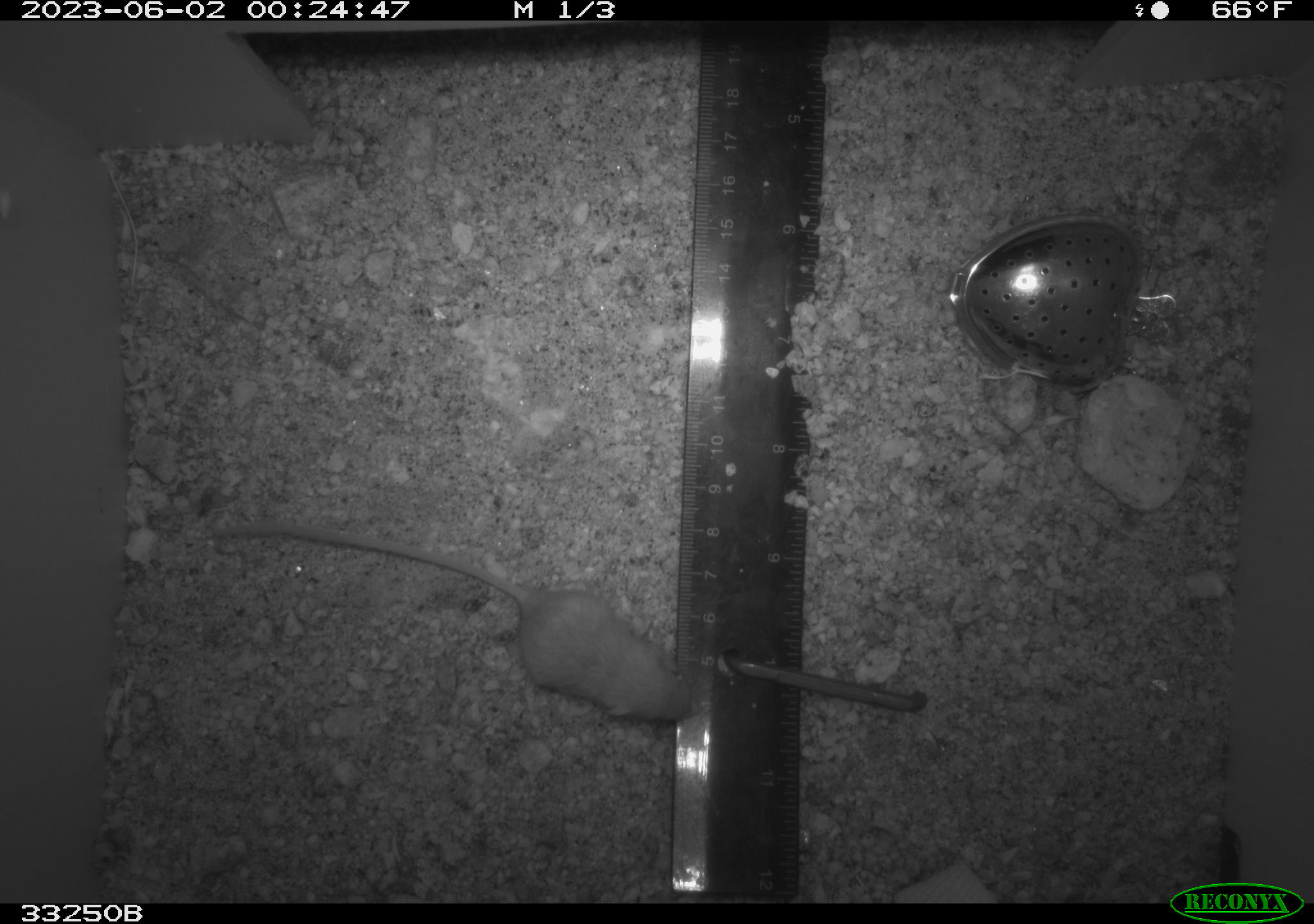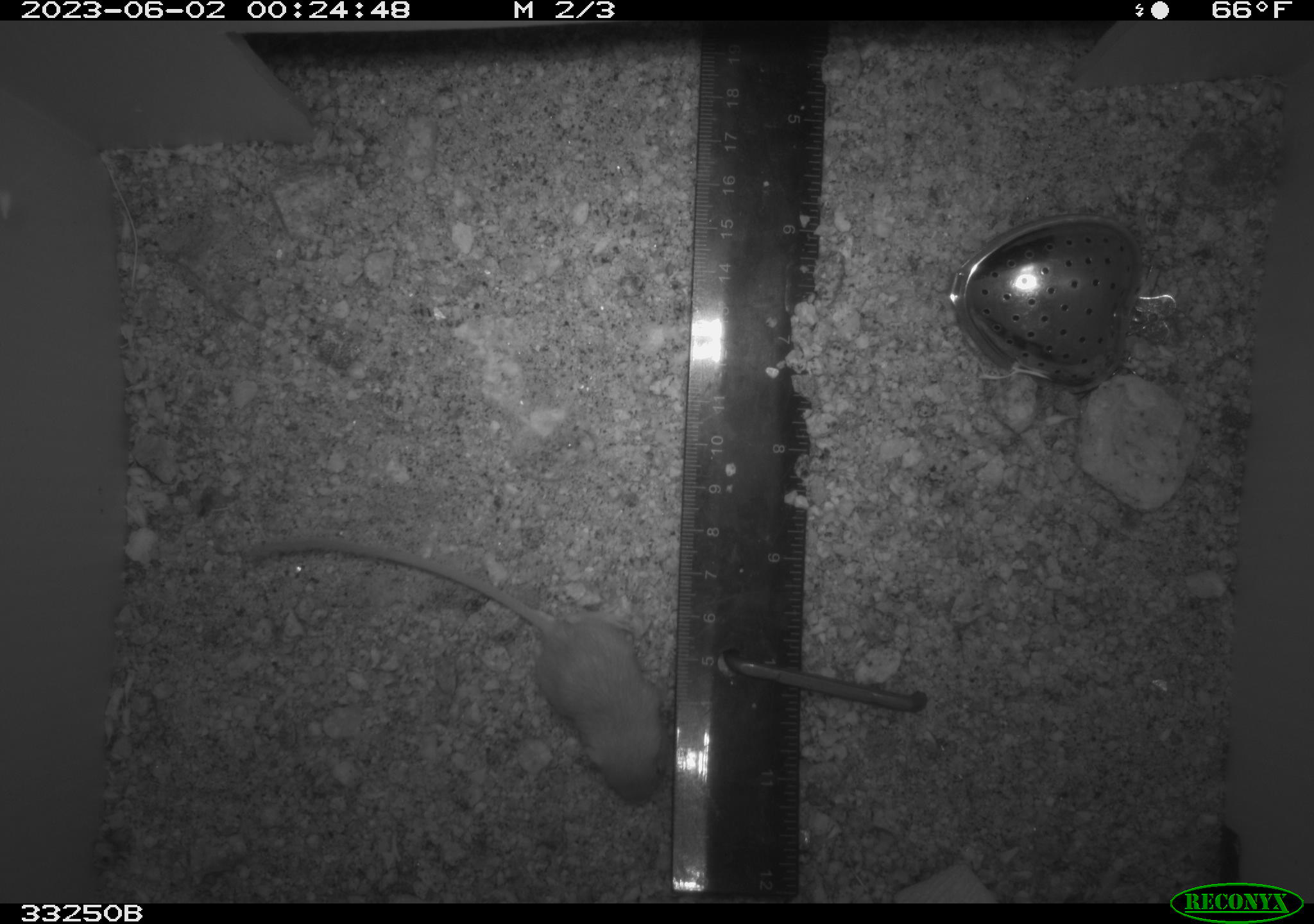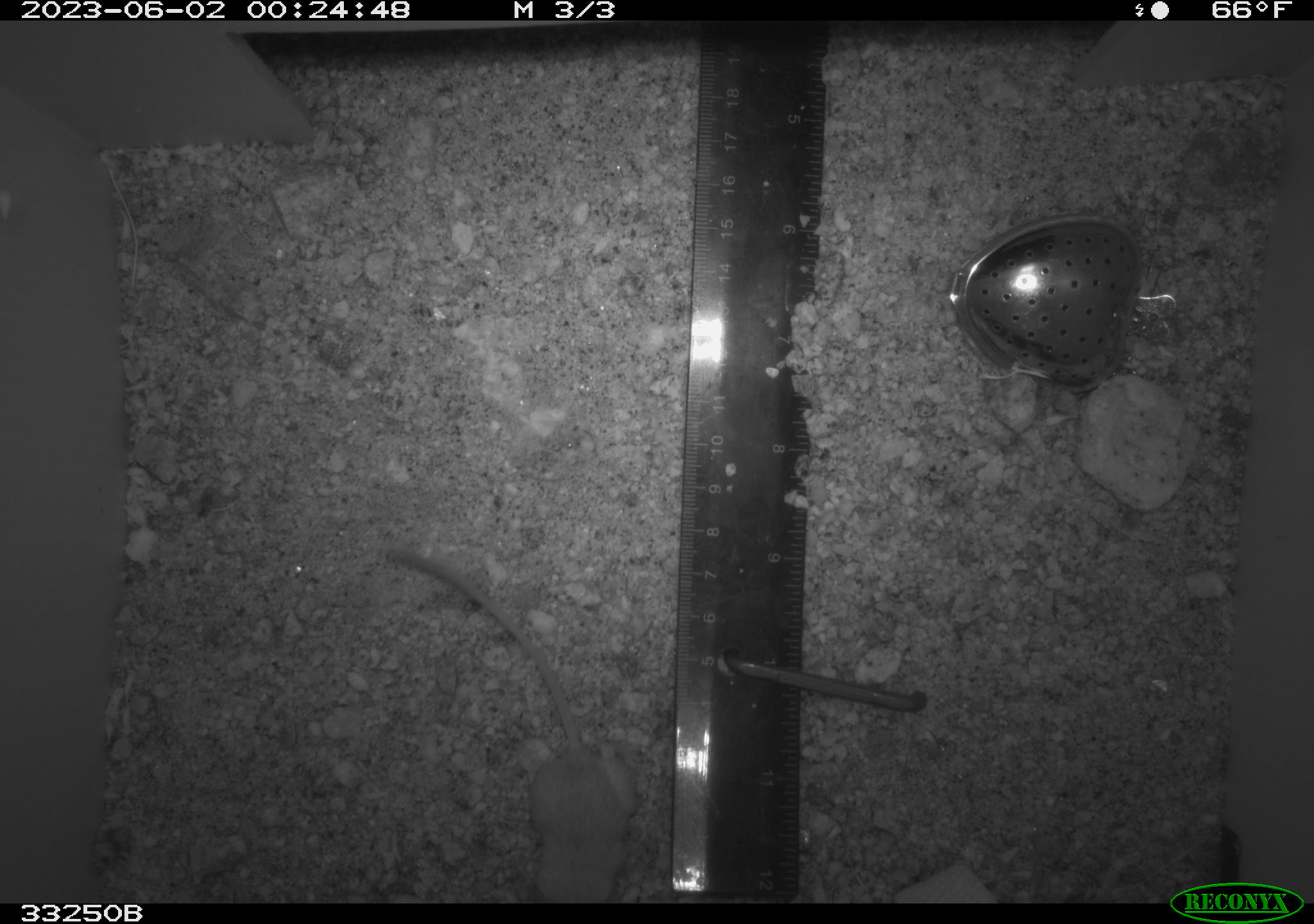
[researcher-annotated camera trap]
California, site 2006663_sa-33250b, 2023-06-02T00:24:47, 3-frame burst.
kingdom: Animalia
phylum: Chordata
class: Mammalia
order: Rodentia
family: Heteromyidae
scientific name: Heteromyidae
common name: kangaroo rats and pocket mice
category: heteromyidae family